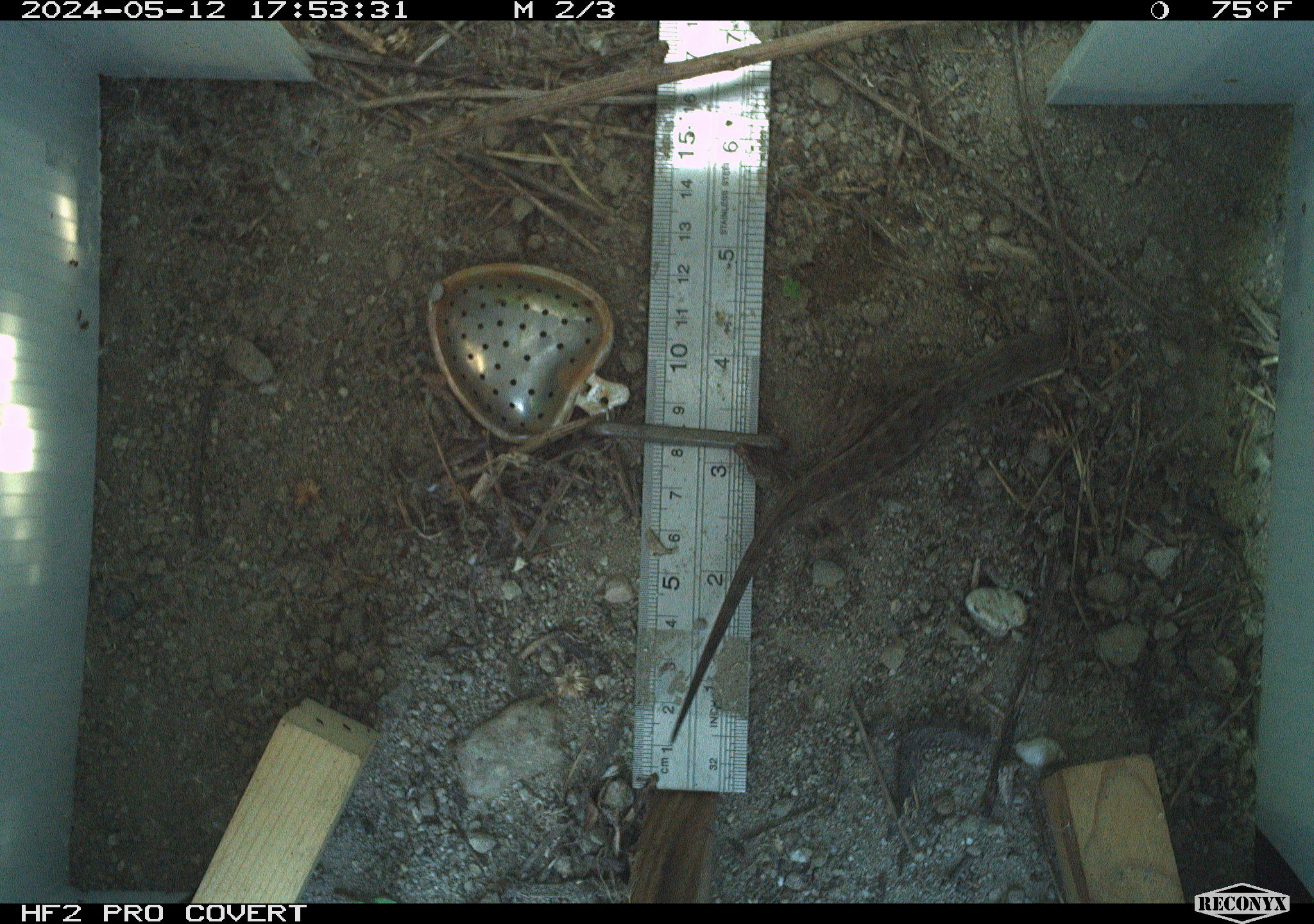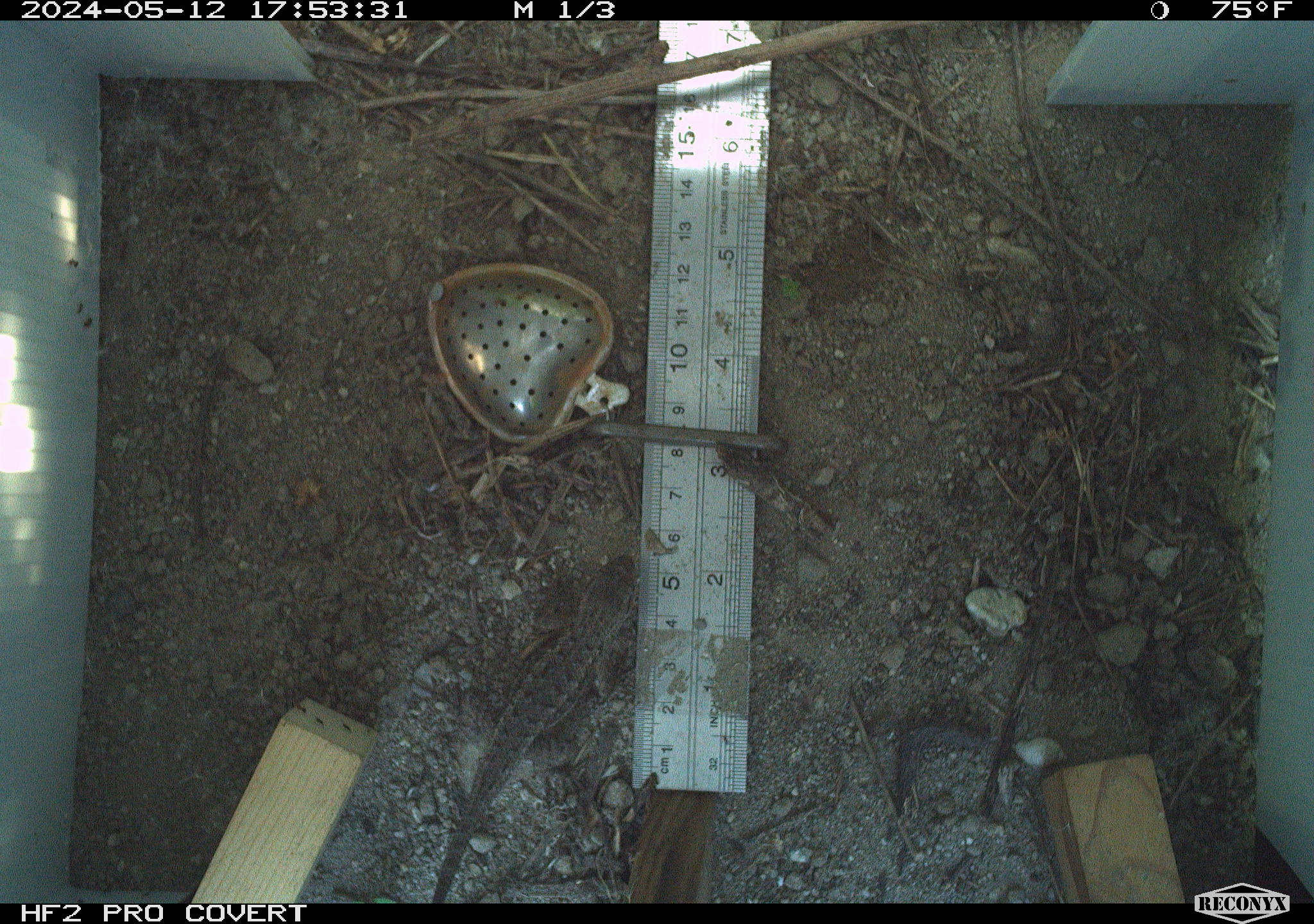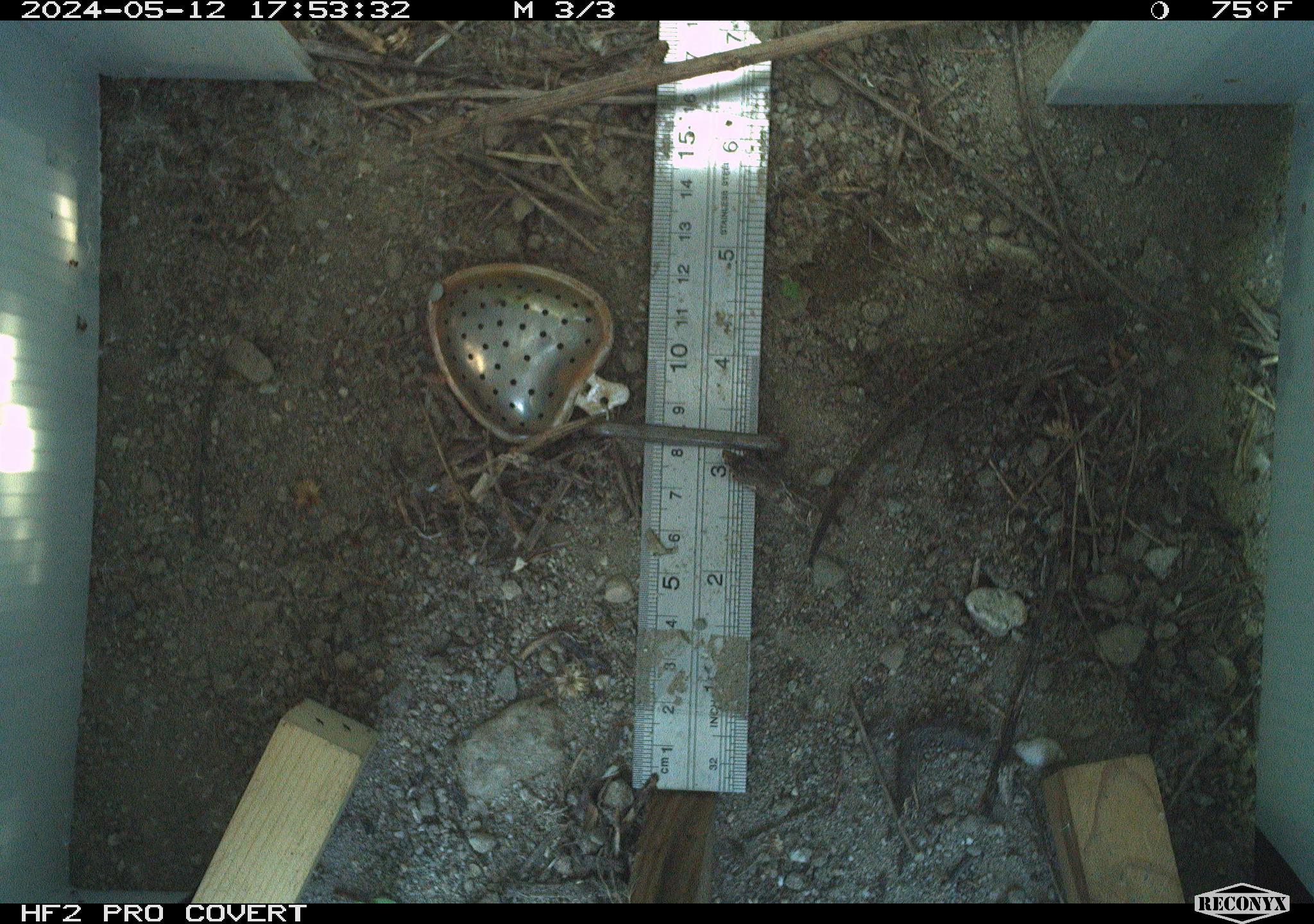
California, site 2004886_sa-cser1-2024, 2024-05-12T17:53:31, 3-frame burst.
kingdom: Animalia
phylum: Chordata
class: Reptilia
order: Squamata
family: Phrynosomatidae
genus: Sceloporus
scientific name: Sceloporus occidentalis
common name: western fence lizard